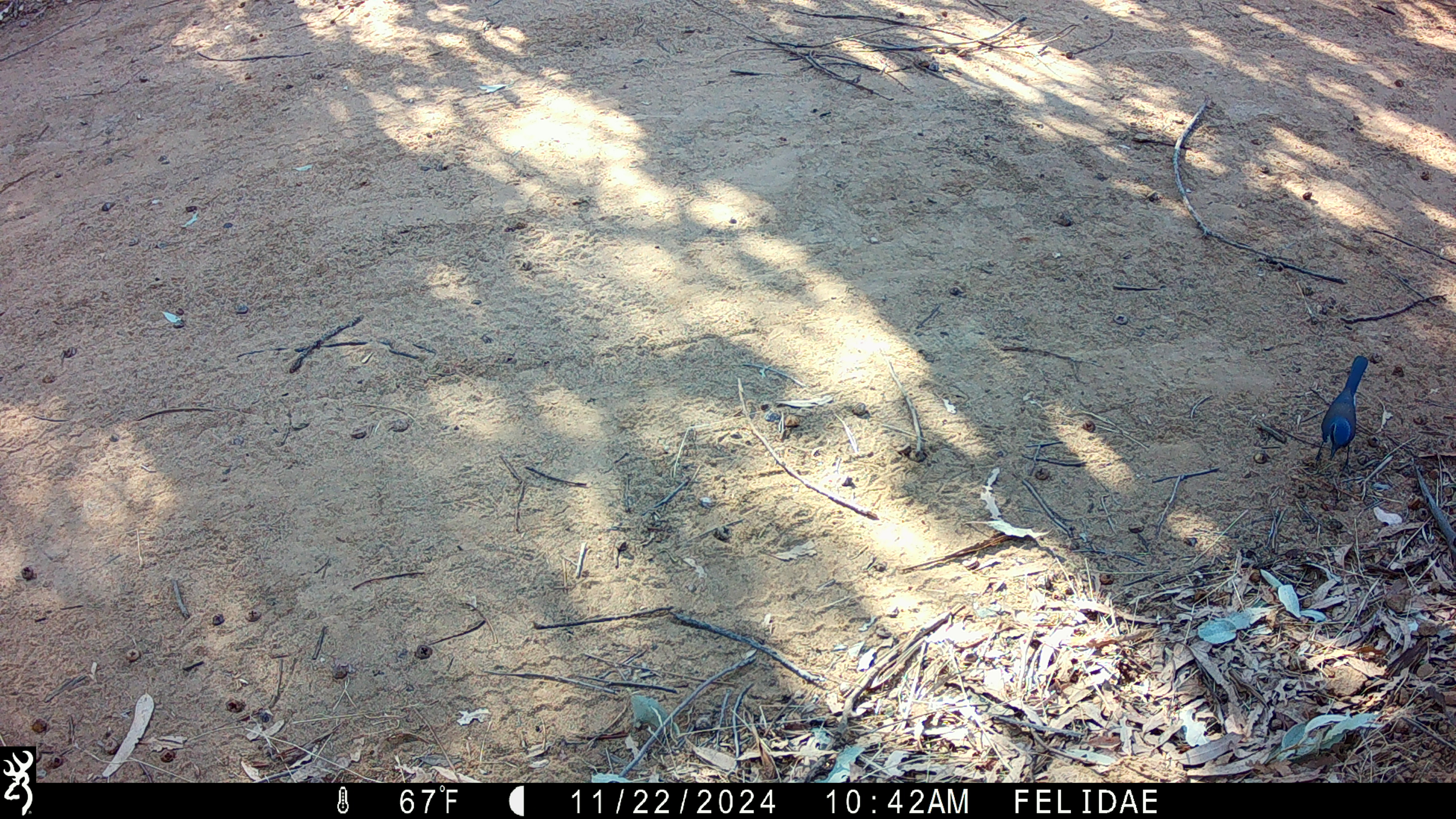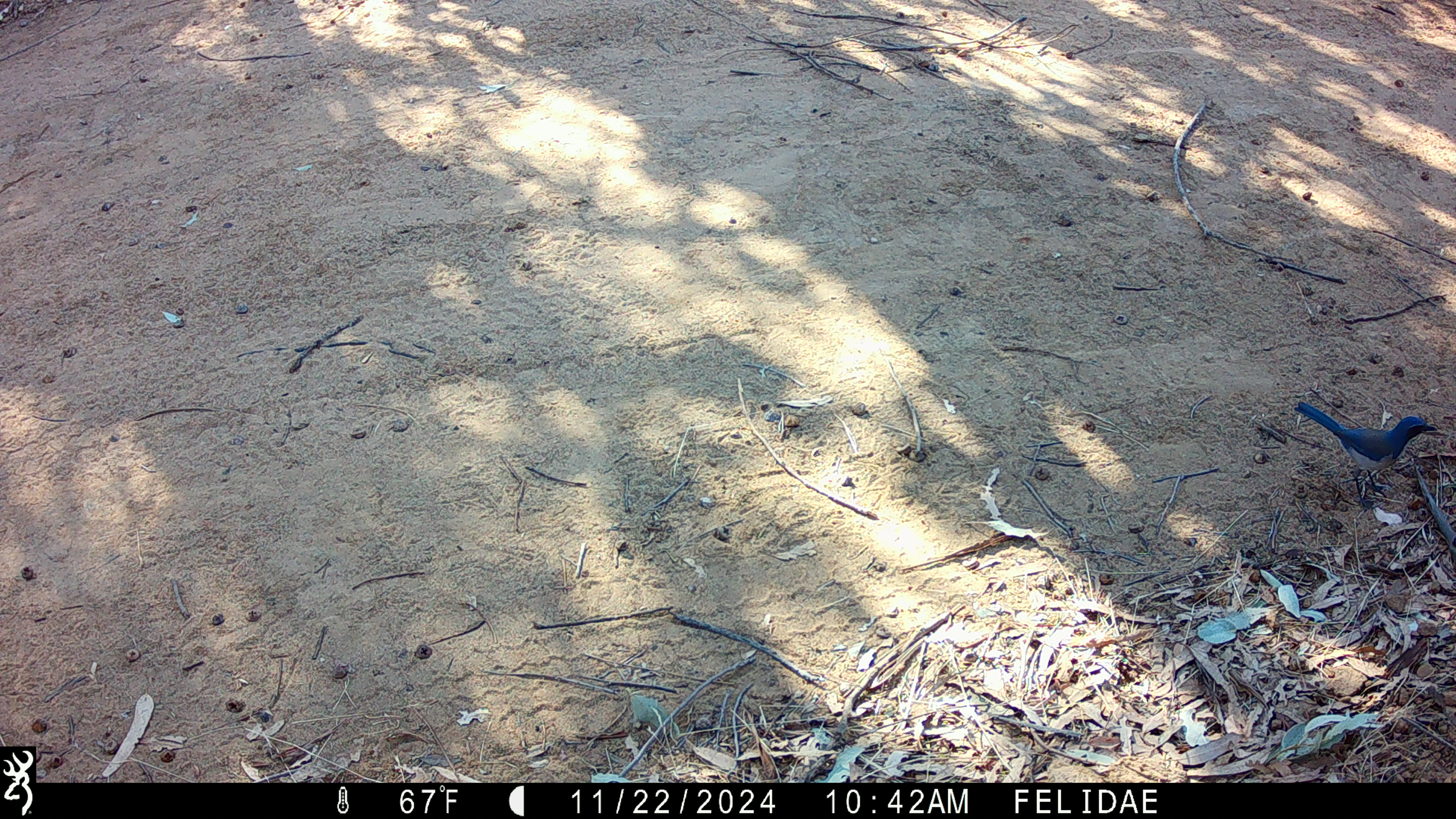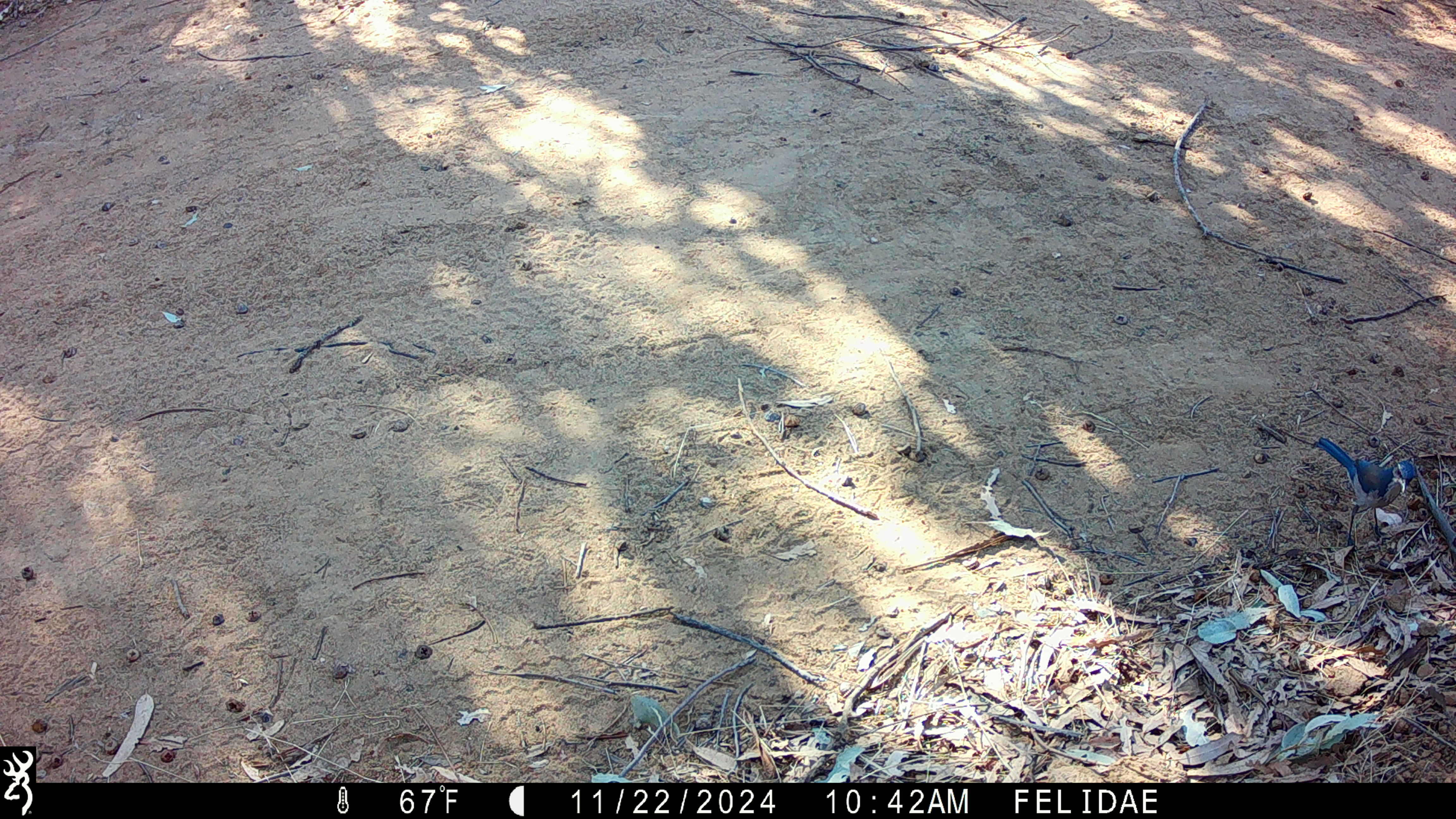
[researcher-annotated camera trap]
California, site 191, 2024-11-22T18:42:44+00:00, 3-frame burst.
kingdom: Animalia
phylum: Chordata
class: Aves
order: Passeriformes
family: Corvidae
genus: Aphelocoma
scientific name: Aphelocoma californica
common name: california scrub jay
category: western scrub-jay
Western scrub-jay (california scrub jay) (Aphelocoma californica).